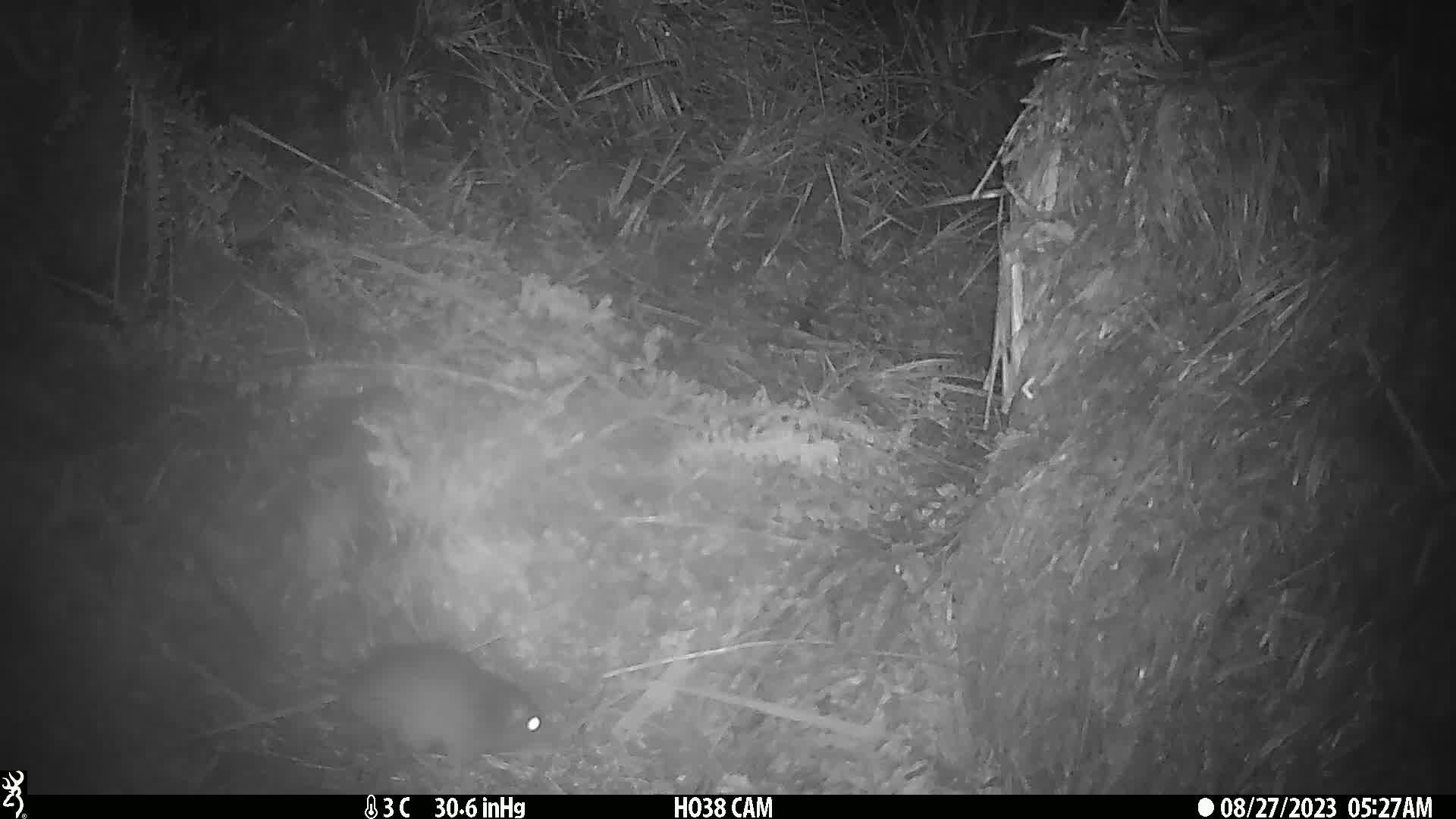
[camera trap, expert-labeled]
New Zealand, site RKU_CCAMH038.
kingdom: Animalia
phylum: Chordata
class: Mammalia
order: Rodentia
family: Muridae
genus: Rattus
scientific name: Rattus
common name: rat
Rat (Rattus).